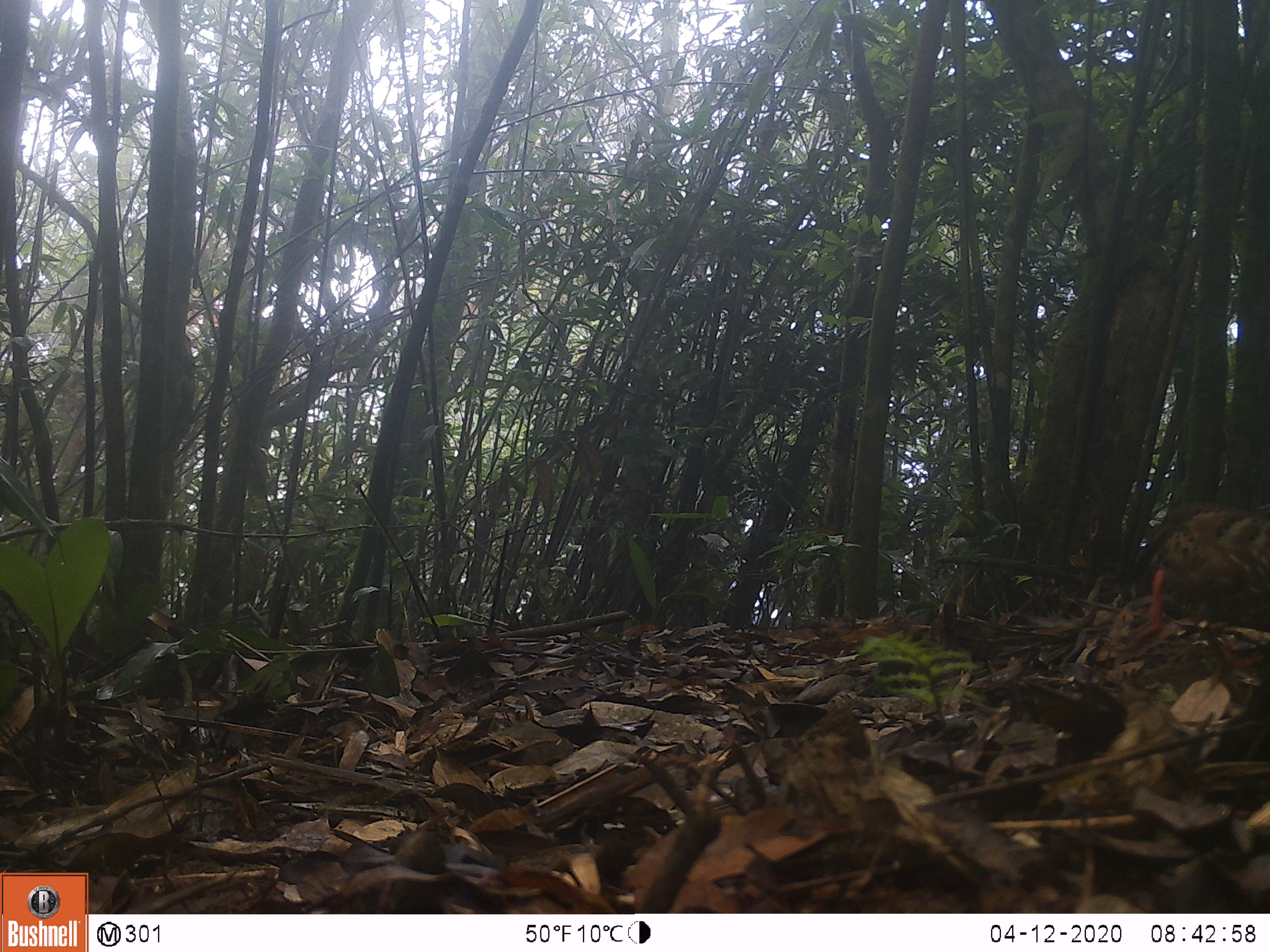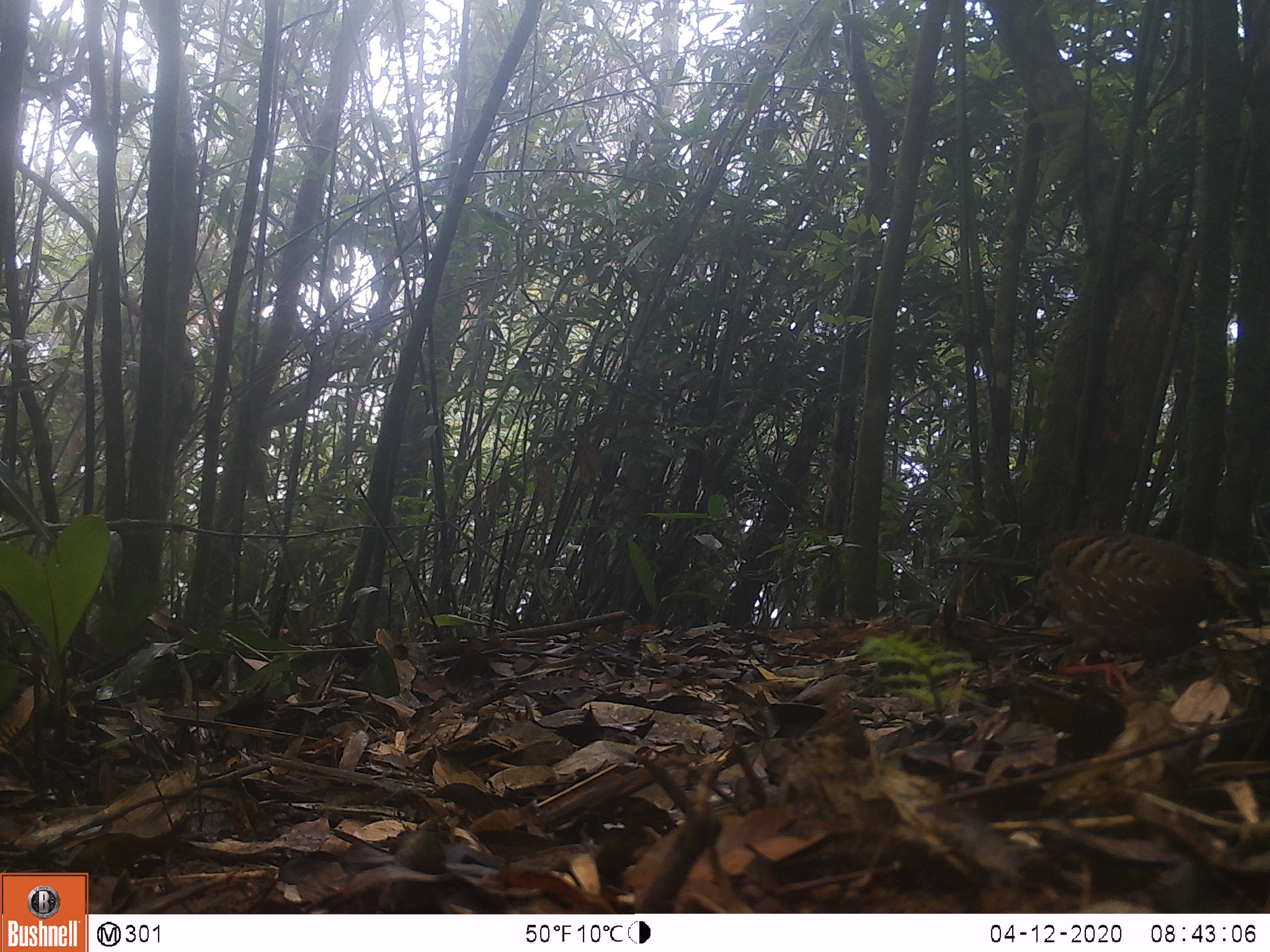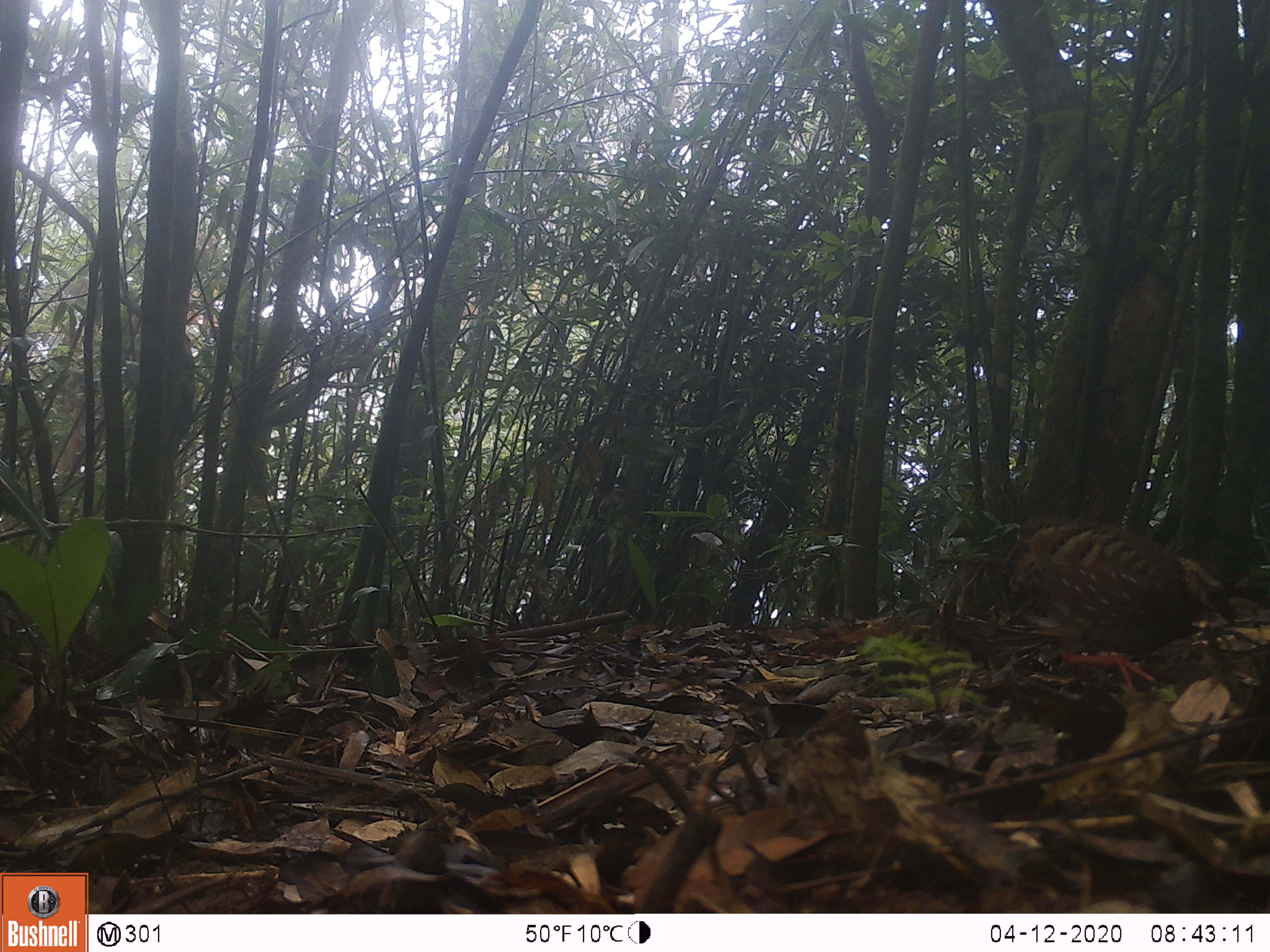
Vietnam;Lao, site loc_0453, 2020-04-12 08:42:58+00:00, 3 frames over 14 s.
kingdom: Animalia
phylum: Chordata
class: Aves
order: Galliformes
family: Phasianidae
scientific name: Phasianidae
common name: partridge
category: unidentified partridge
Unidentified partridge (partridge) (Phasianidae). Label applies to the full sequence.